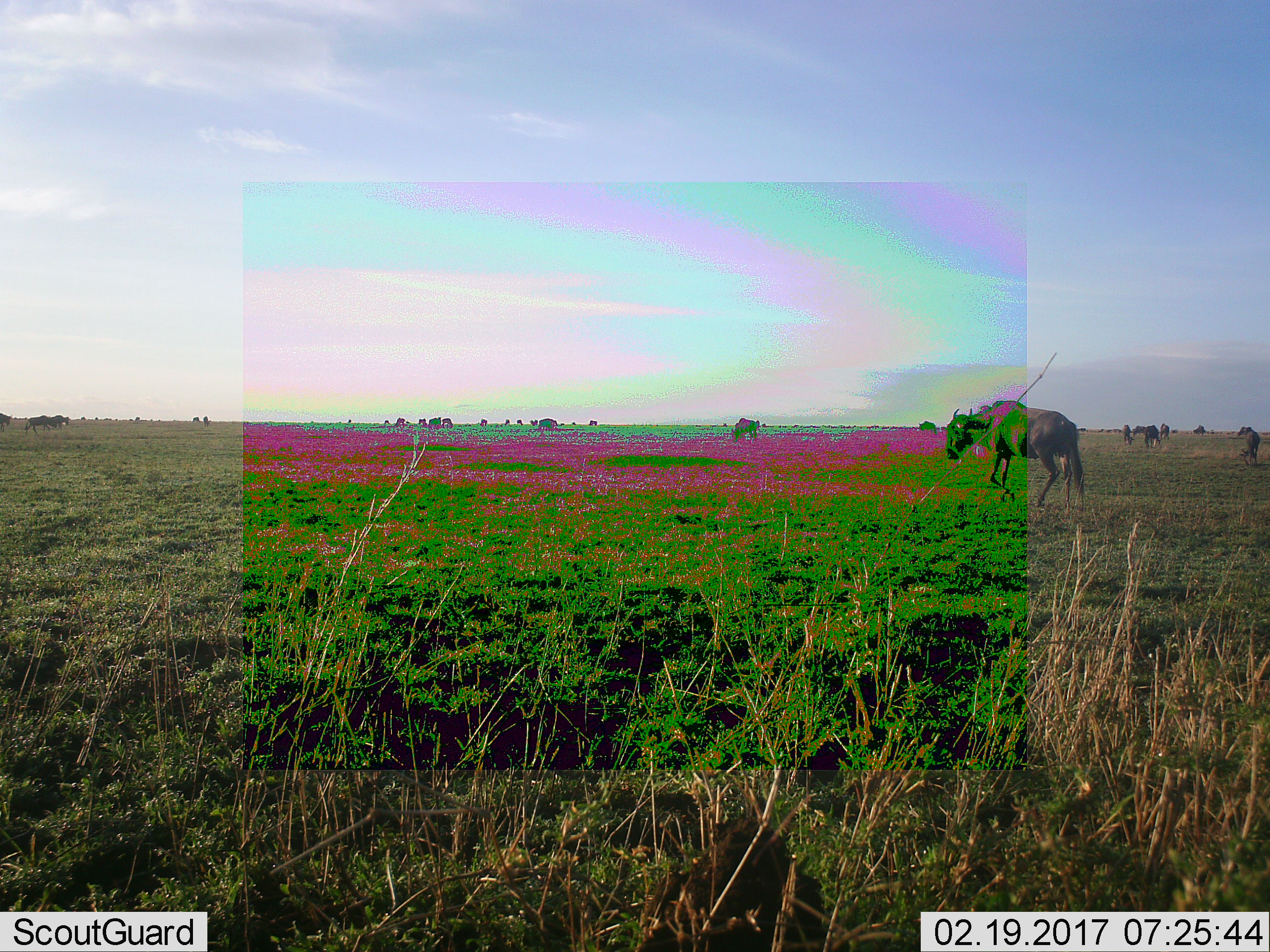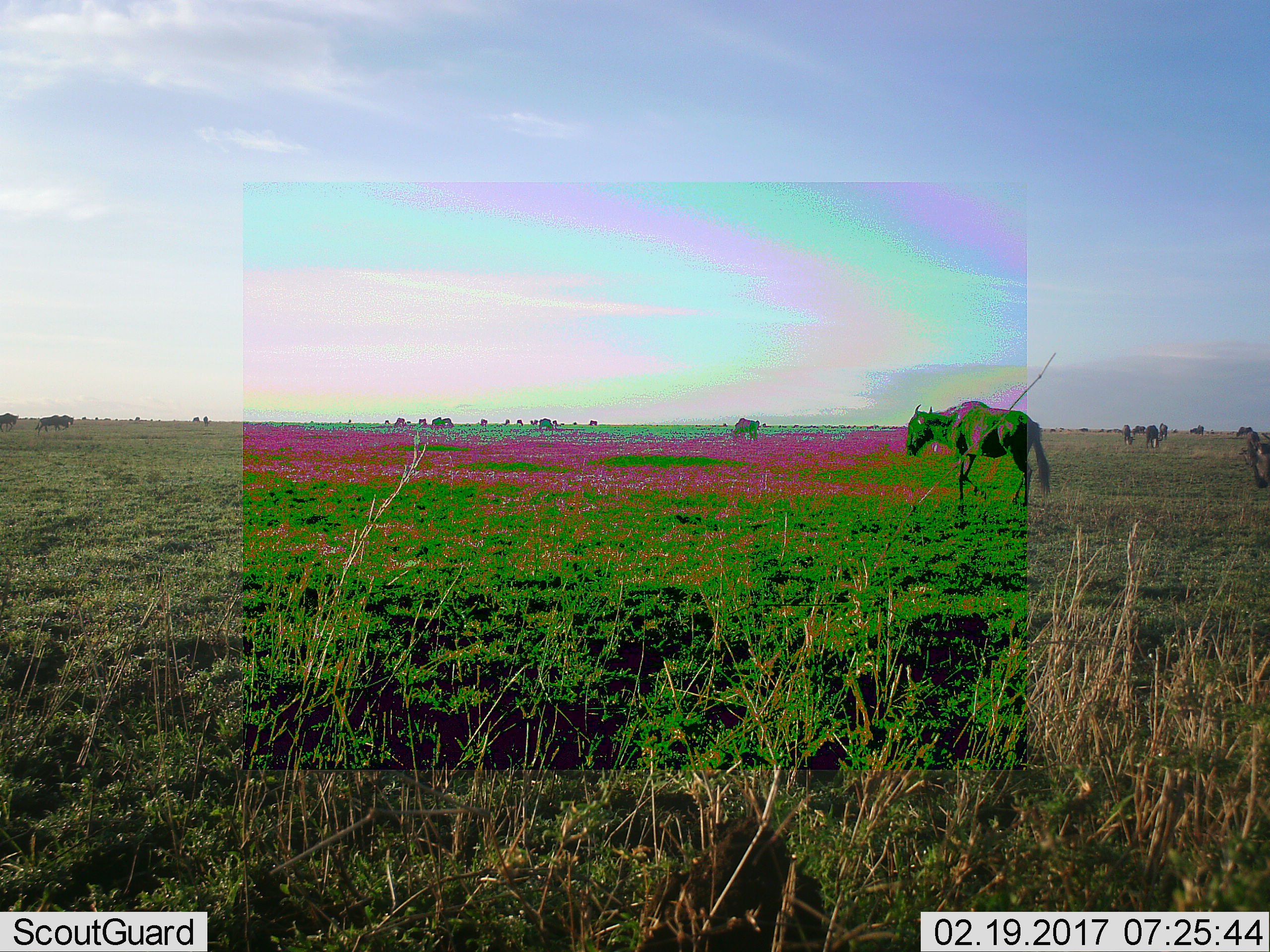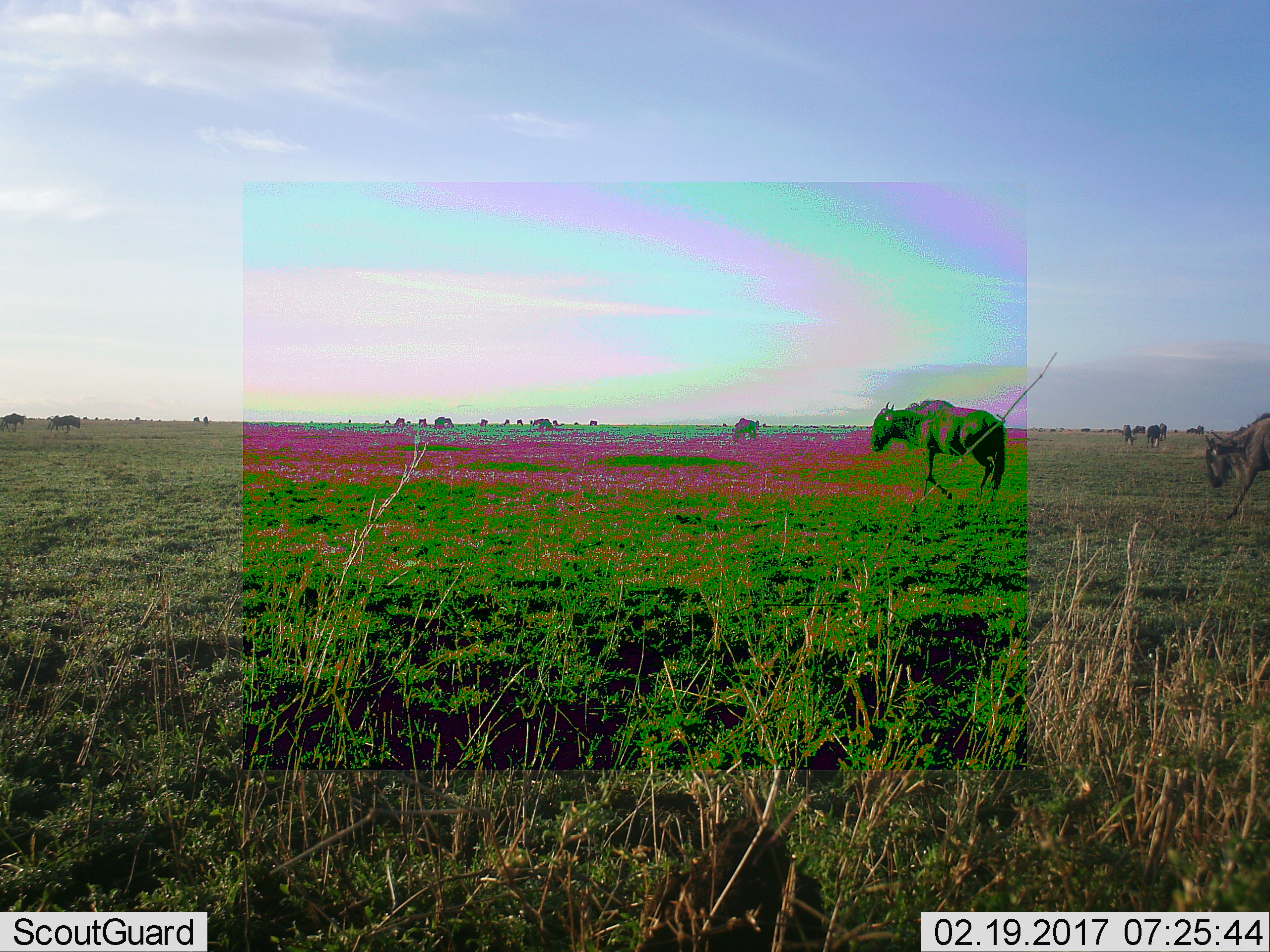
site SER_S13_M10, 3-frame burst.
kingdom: Animalia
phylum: Chordata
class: Mammalia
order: Artiodactyla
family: Bovidae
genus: Connochaetes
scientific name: Connochaetes taurinus taurinus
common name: blue wildebeest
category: wildebeestblue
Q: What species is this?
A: Wildebeestblue (blue wildebeest) (Connochaetes taurinus taurinus).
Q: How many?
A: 11-50.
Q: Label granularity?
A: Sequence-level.